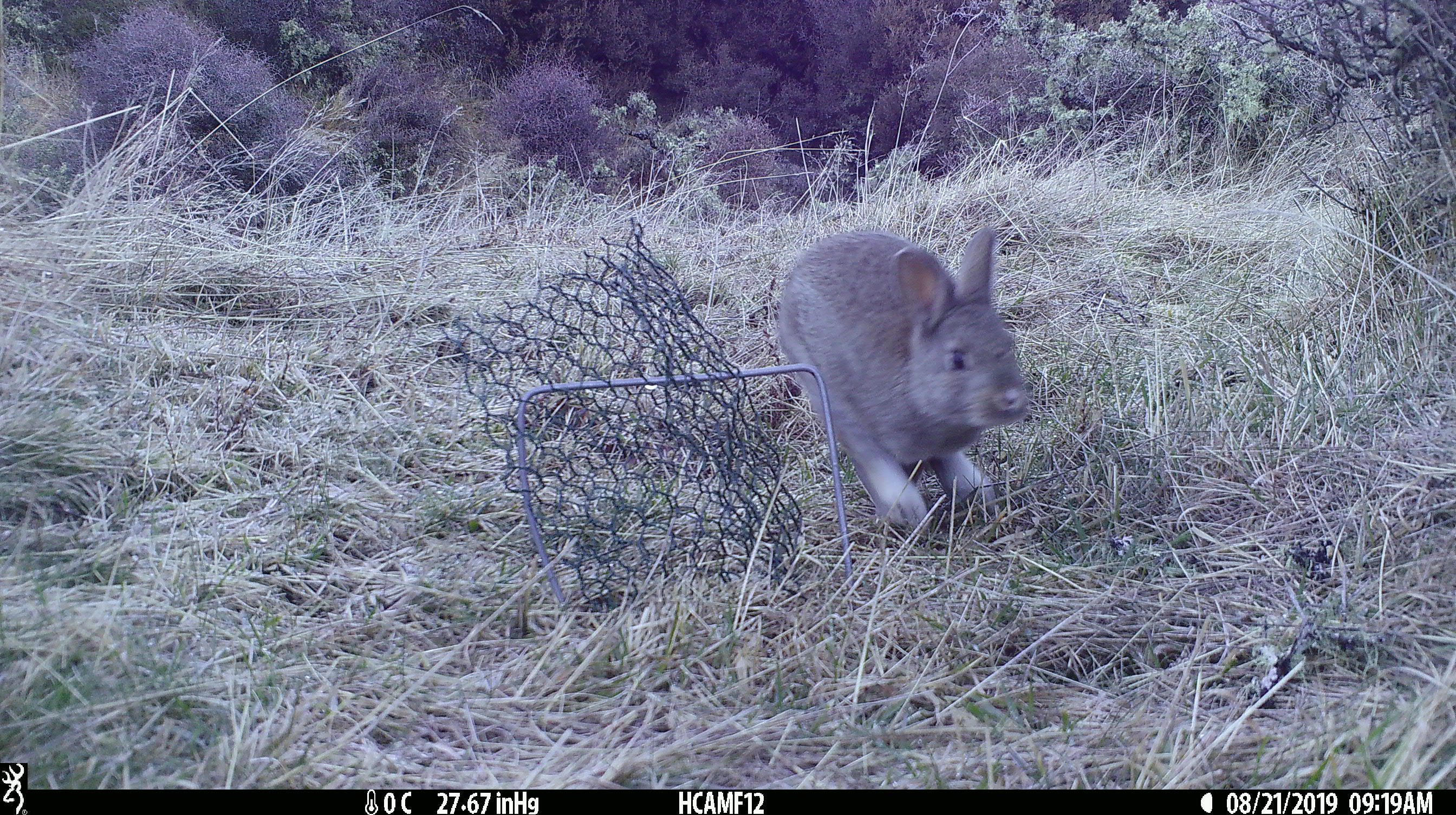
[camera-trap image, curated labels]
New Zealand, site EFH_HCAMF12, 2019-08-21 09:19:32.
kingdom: Animalia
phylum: Chordata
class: Mammalia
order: Lagomorpha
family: Leporidae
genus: Oryctolagus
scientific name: Oryctolagus cuniculus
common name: european rabbit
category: rabbit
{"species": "rabbit (european rabbit) (Oryctolagus cuniculus)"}